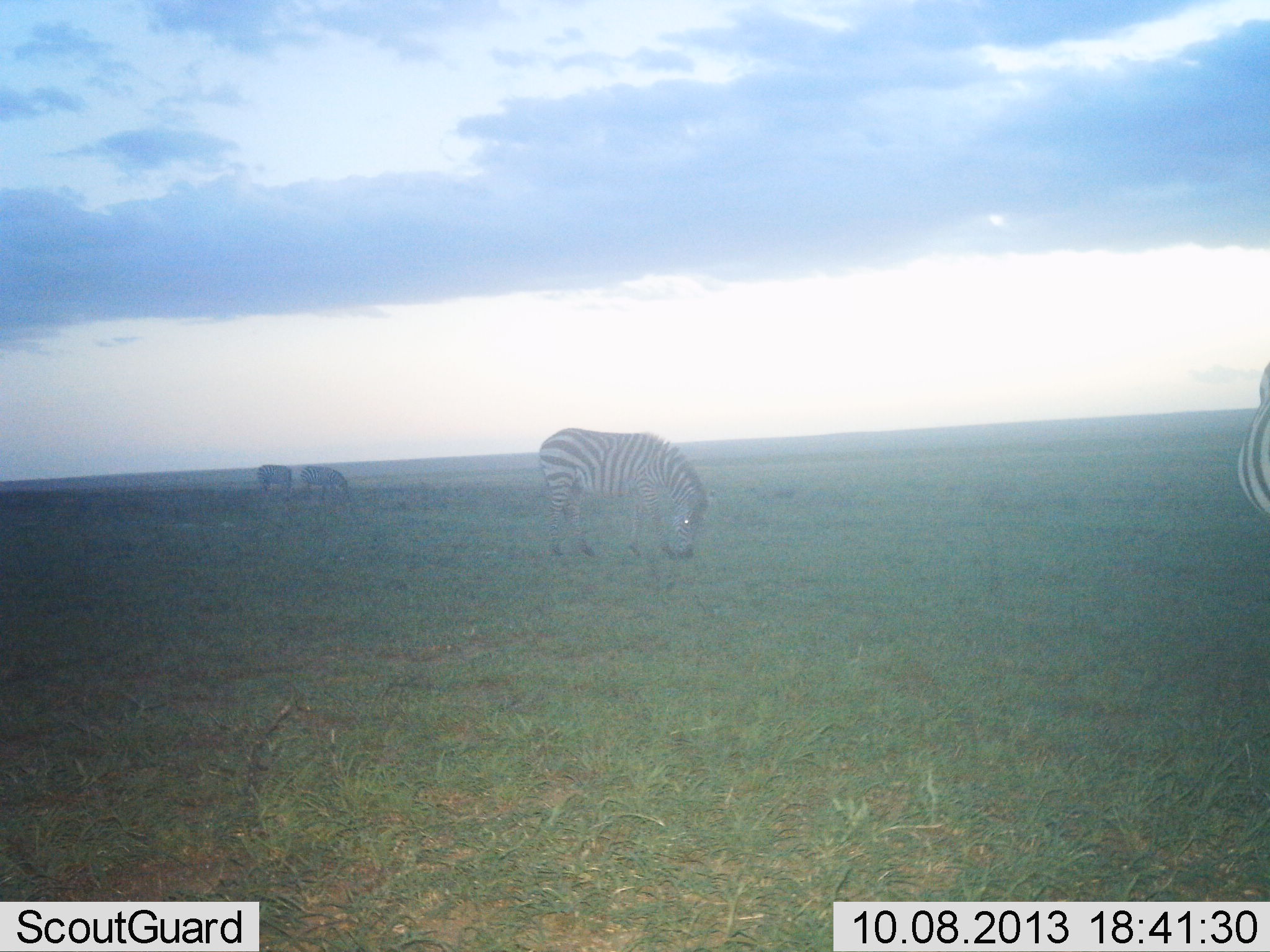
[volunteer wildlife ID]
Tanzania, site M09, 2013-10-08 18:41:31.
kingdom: Animalia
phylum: Chordata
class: Mammalia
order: Perissodactyla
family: Equidae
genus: Equus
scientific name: Equus quagga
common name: plains zebra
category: zebra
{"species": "zebra (plains zebra) (Equus quagga)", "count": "4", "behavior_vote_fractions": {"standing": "41%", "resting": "0%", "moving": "0%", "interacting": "0%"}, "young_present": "0%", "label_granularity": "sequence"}